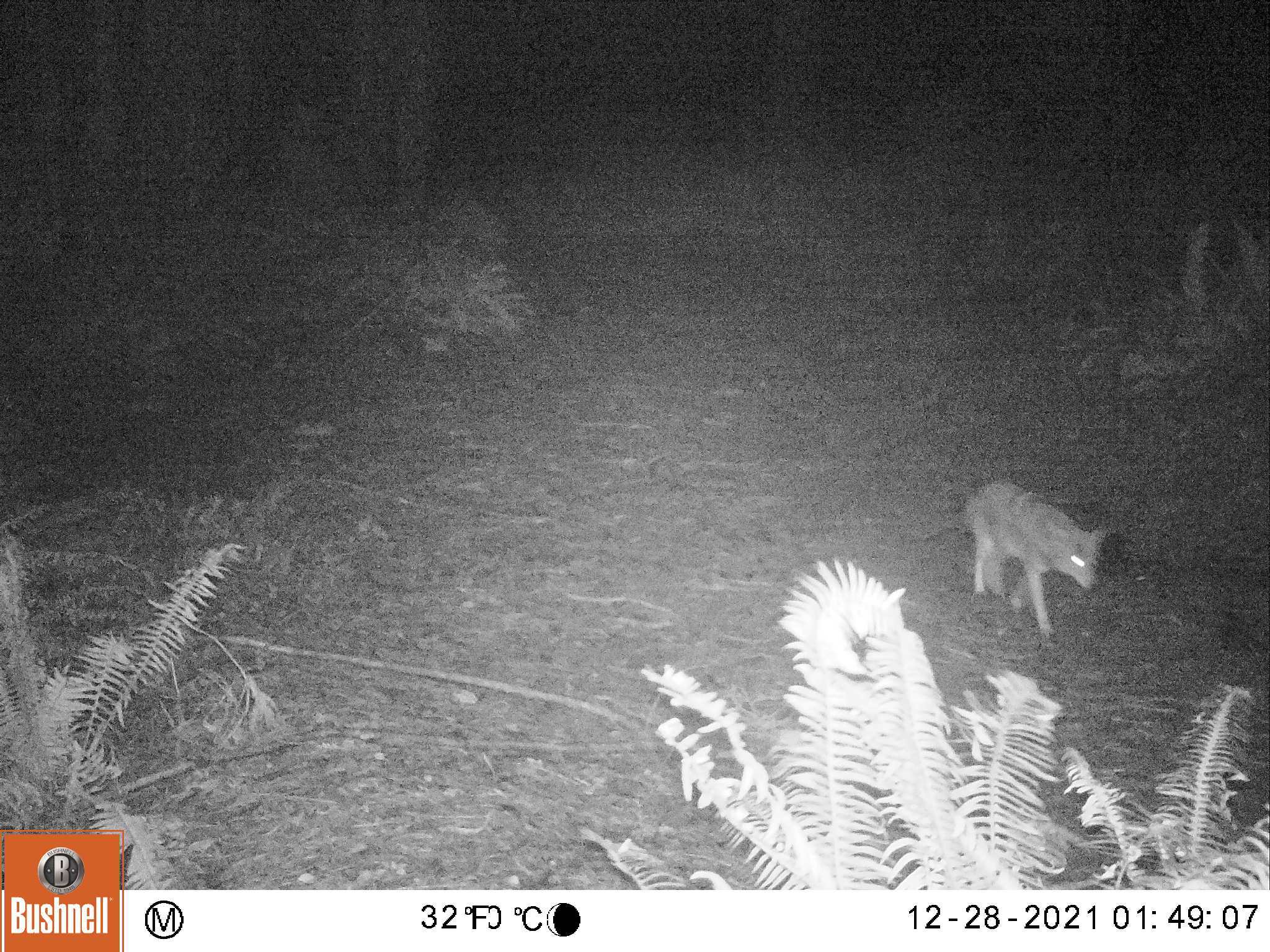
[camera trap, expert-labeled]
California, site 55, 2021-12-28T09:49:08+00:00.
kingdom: Animalia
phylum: Chordata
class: Mammalia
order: Carnivora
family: Canidae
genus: Canis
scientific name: Canis latrans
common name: coyote